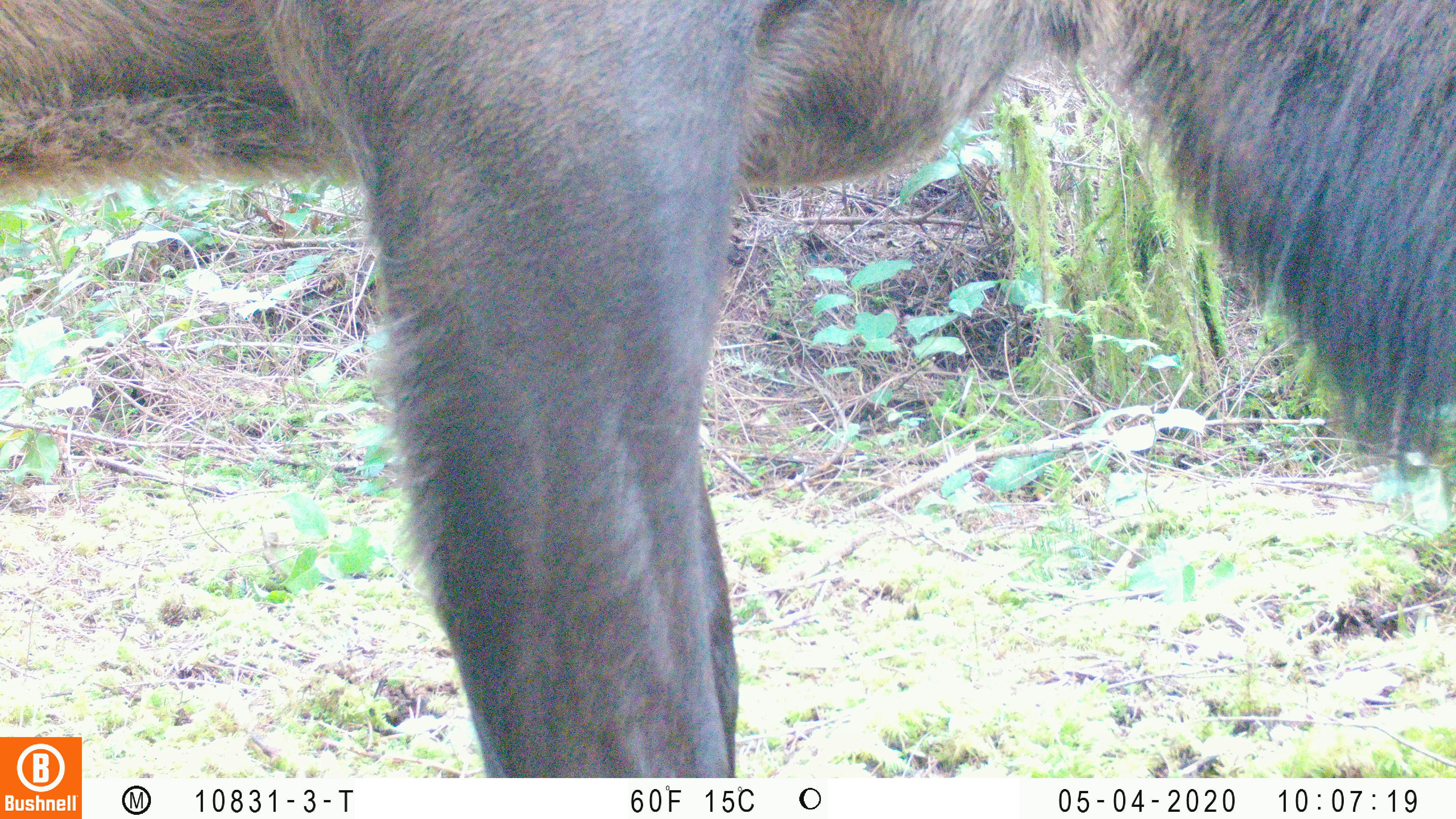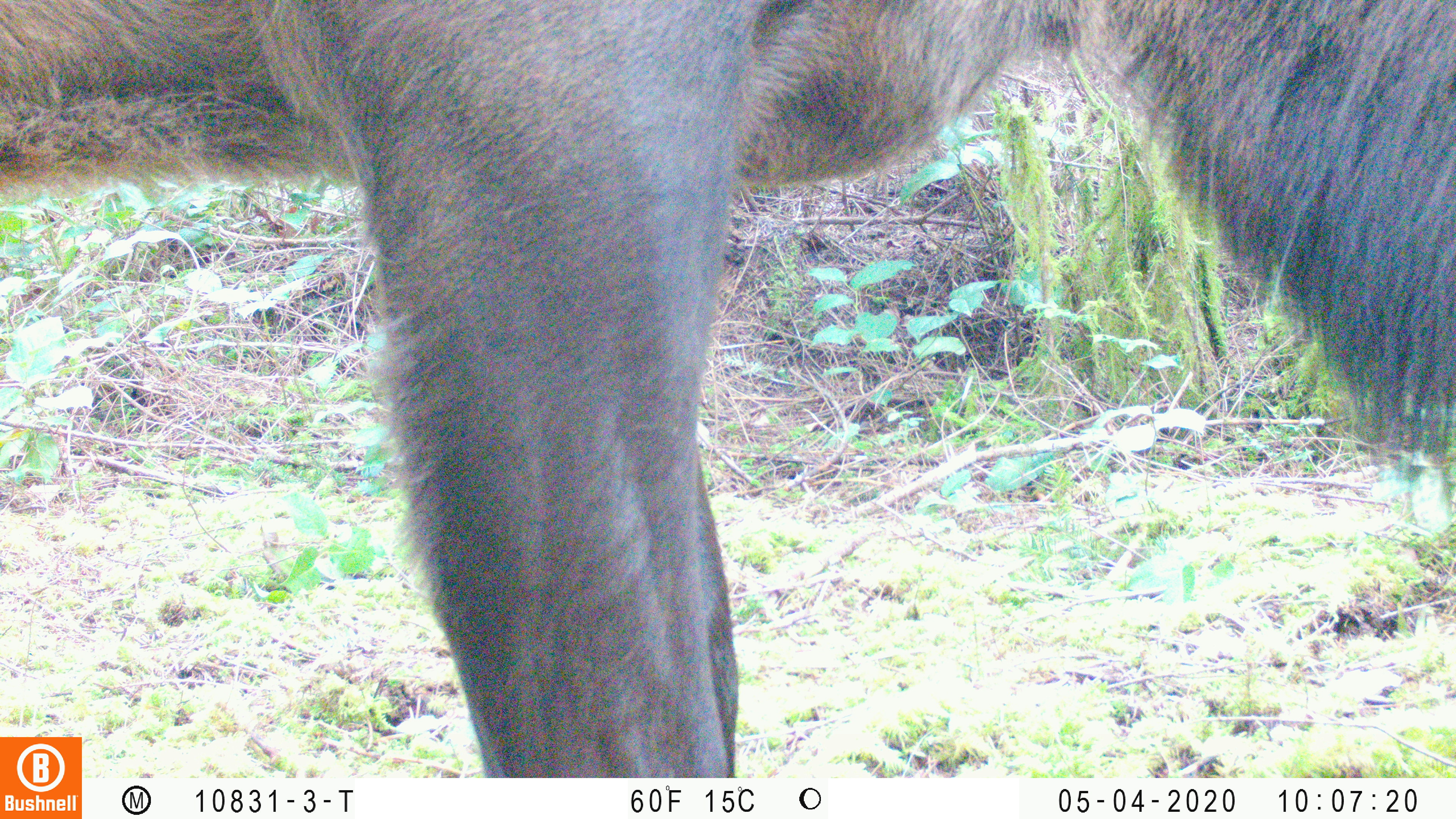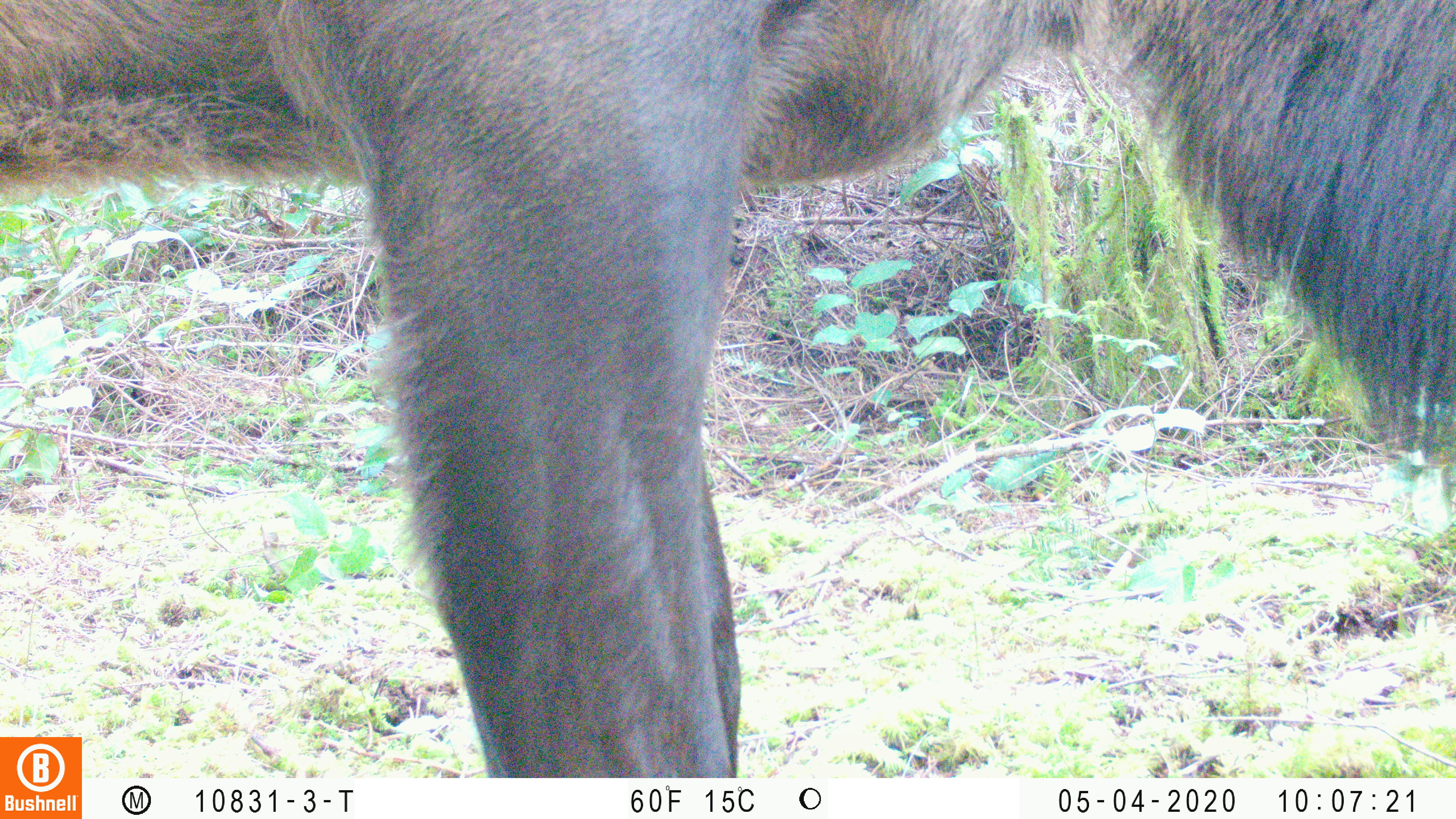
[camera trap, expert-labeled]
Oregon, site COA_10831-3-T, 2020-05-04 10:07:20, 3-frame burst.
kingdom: Animalia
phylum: Chordata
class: Mammalia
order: Artiodactyla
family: Cervidae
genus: Cervus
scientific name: Cervus canadensis roosevelti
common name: roosevelt elk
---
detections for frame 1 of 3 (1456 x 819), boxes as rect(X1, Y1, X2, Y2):
roosevelt elk: rect(0, 0, 1453, 730)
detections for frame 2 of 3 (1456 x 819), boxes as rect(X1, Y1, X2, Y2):
roosevelt elk: rect(0, 2, 1451, 730)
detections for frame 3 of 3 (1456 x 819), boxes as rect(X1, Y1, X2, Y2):
roosevelt elk: rect(0, 0, 1453, 730)